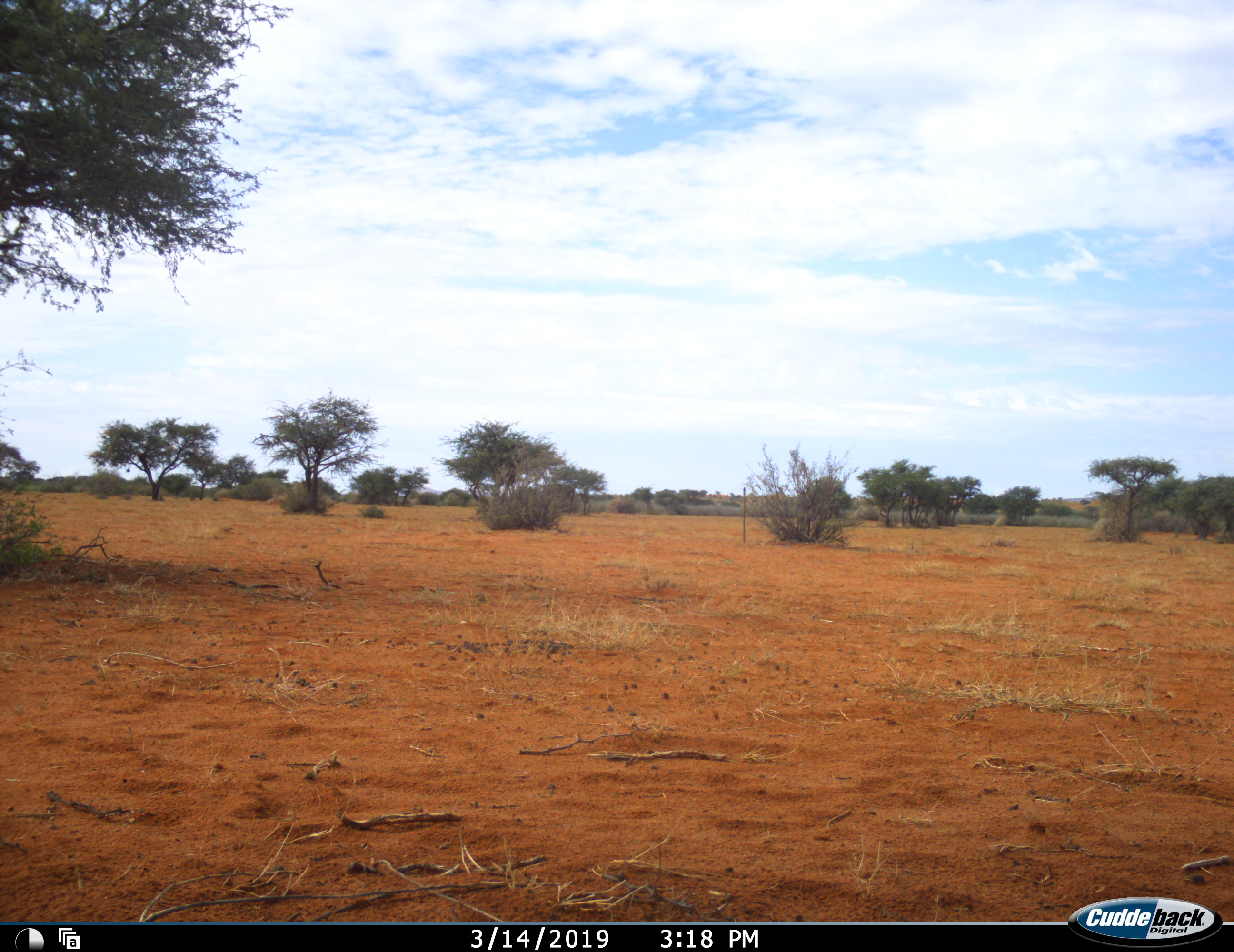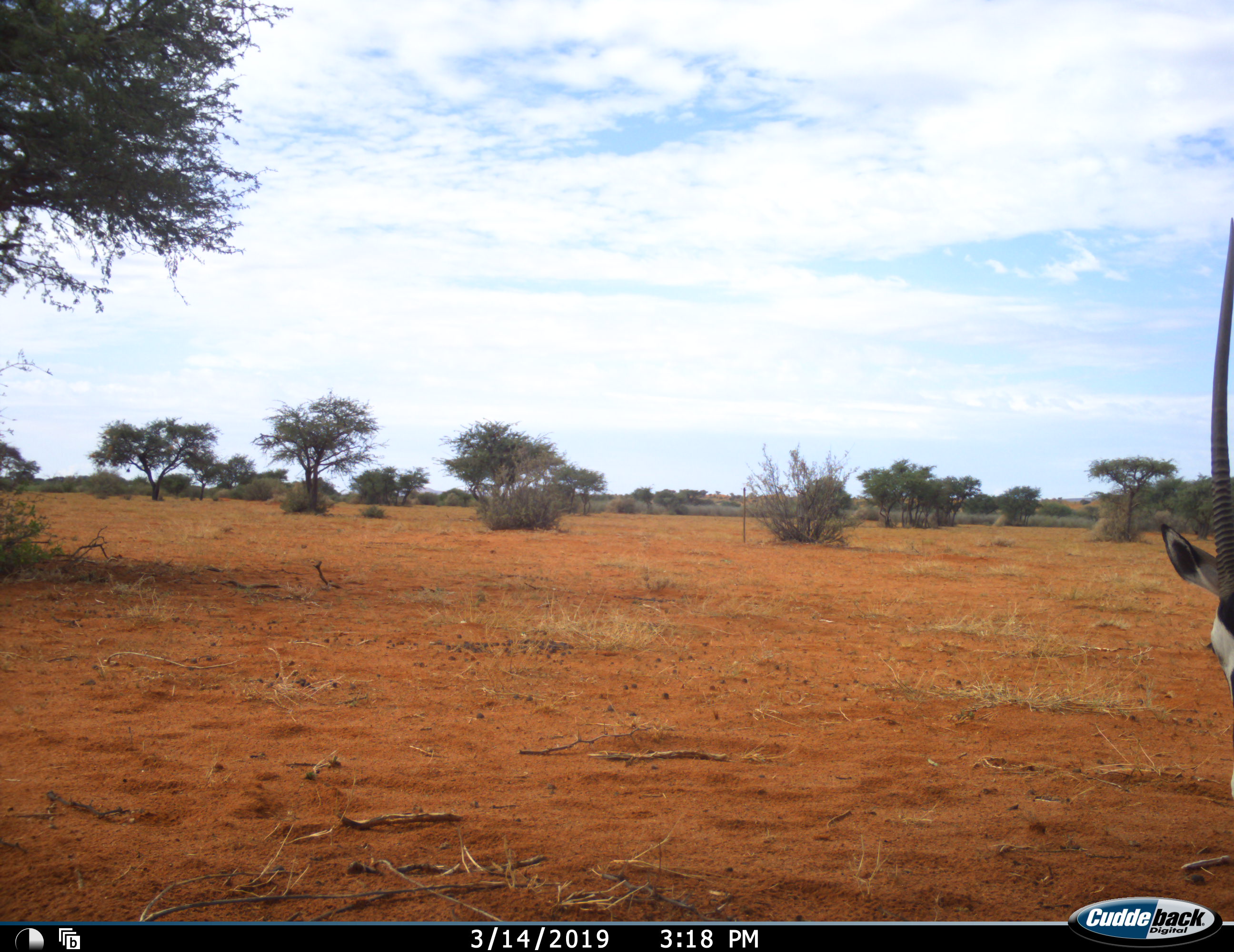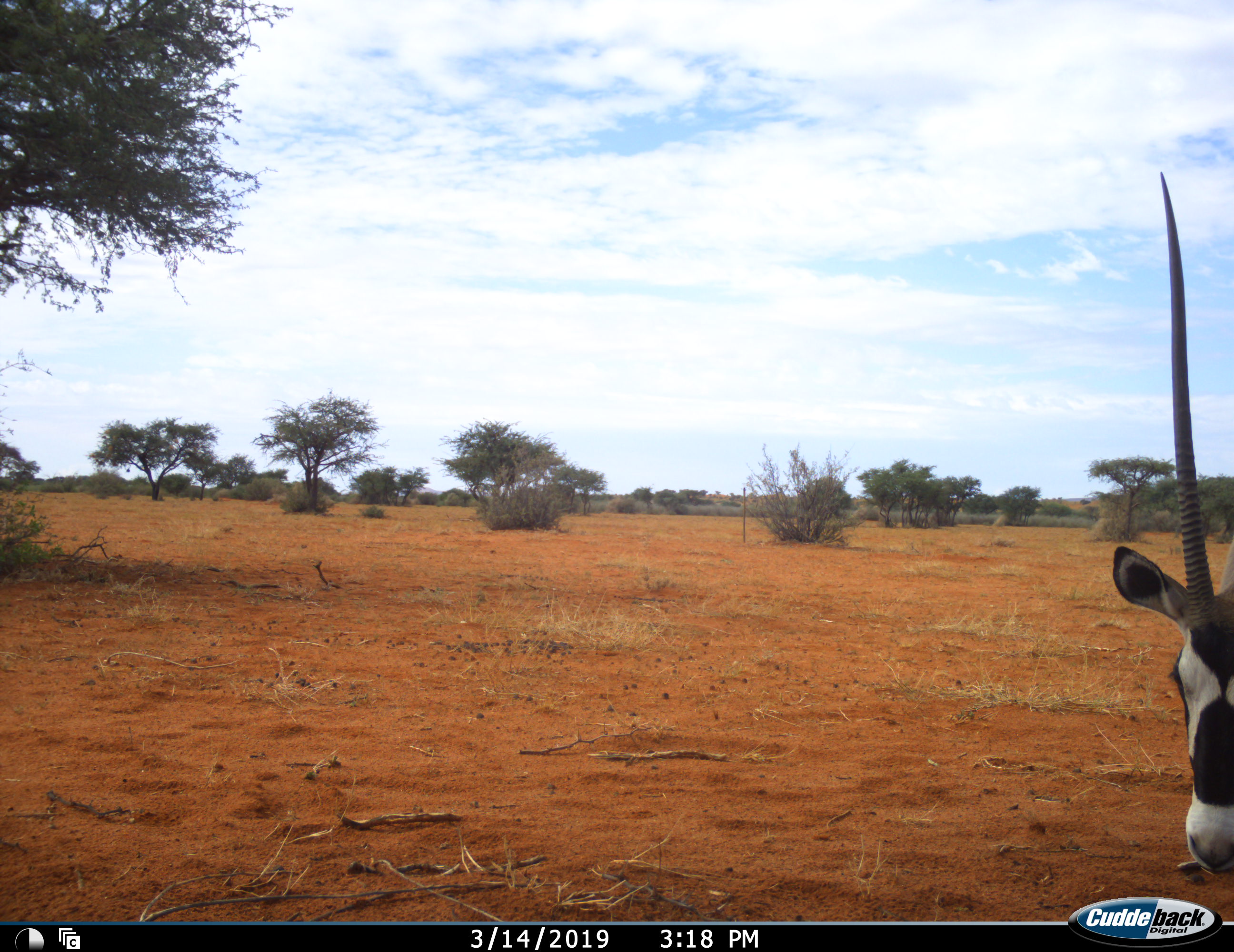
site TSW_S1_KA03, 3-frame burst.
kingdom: Animalia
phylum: Chordata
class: Mammalia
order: Artiodactyla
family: Bovidae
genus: Oryx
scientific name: Oryx gazella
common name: gemsbok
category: oryx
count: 1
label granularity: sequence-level